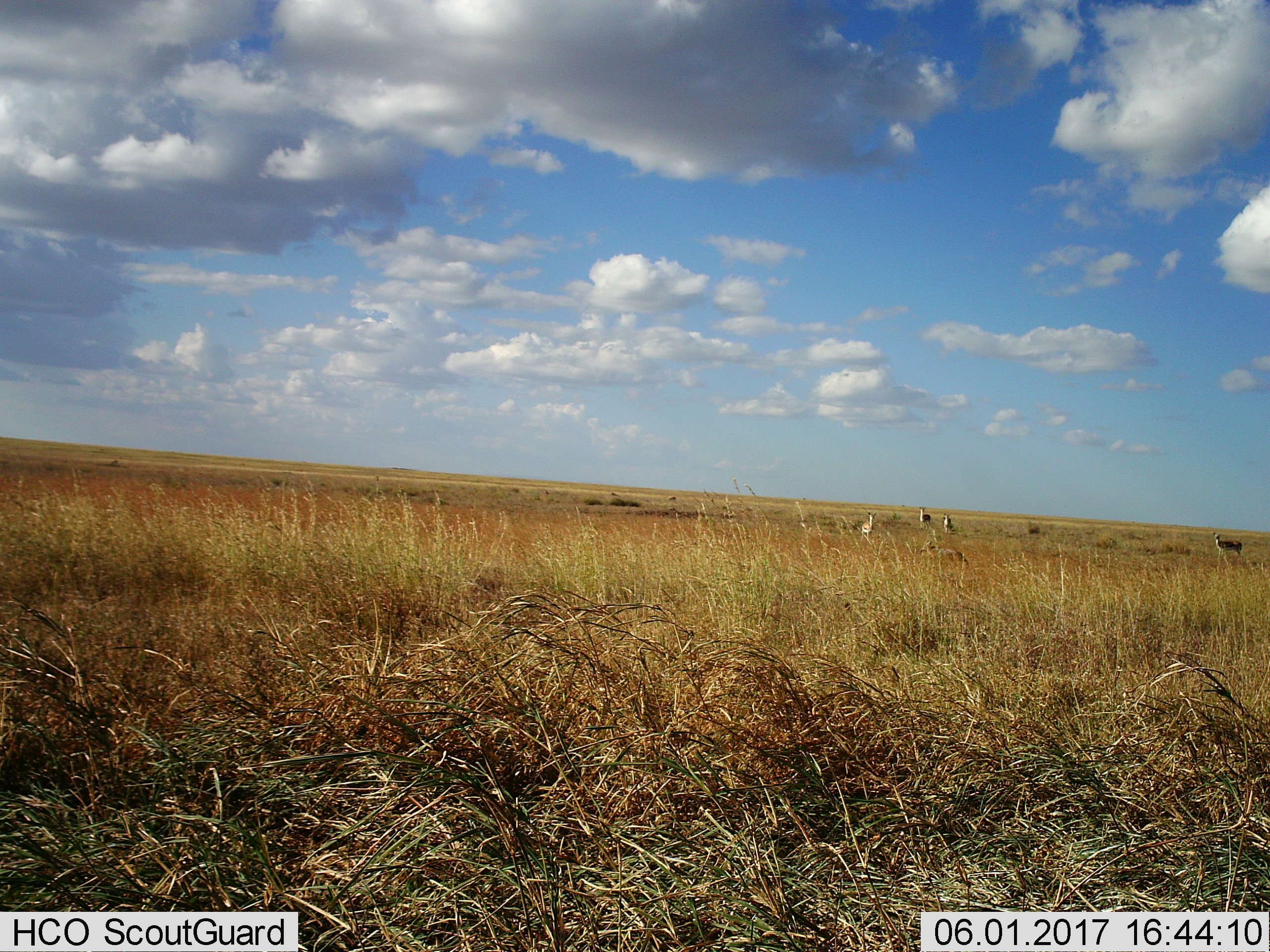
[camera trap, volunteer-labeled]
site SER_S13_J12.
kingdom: Animalia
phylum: Chordata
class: Mammalia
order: Artiodactyla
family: Bovidae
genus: Eudorcas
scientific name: Eudorcas thomsonii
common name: thomson's gazelle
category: gazellethomsons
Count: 4.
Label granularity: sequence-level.